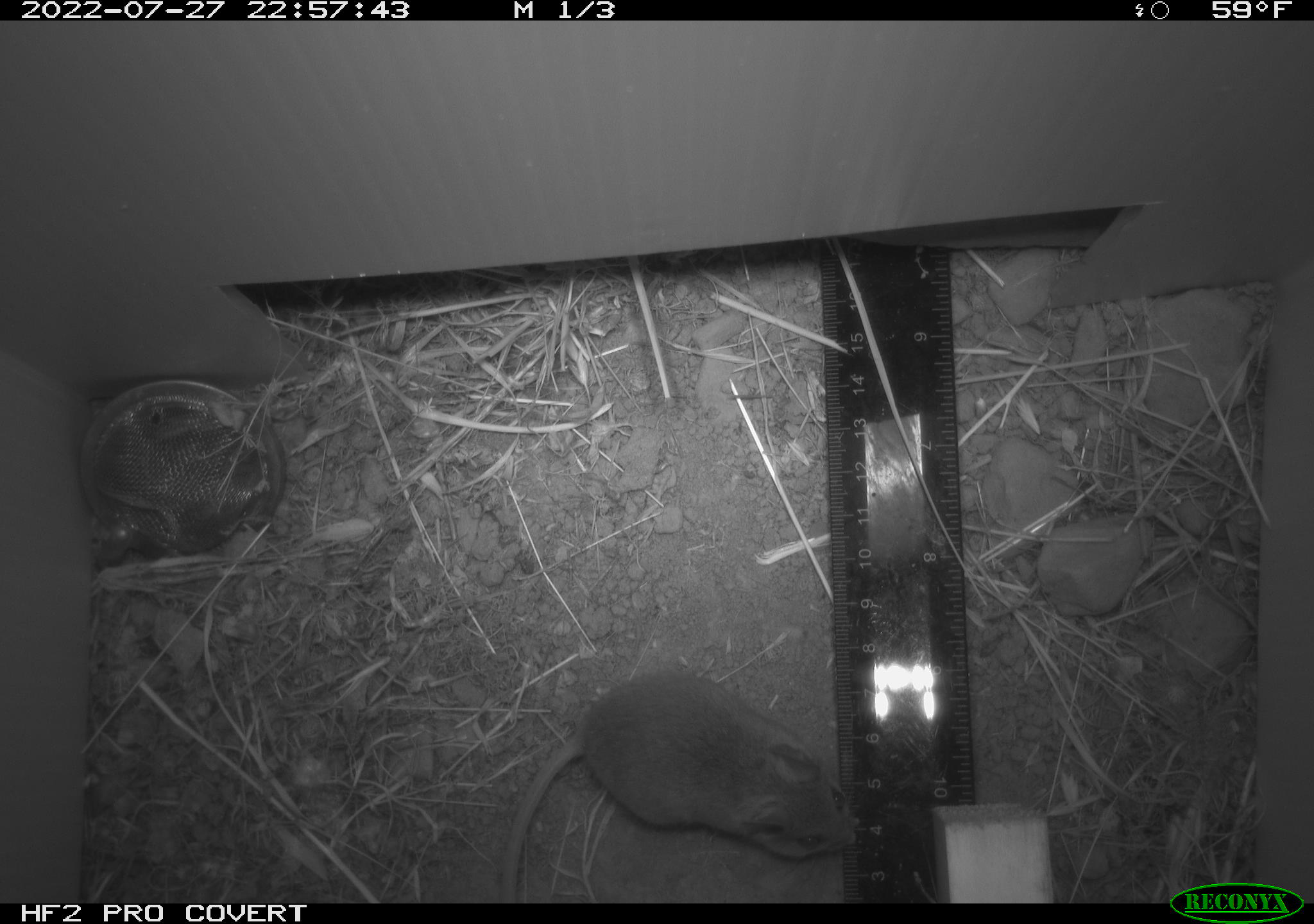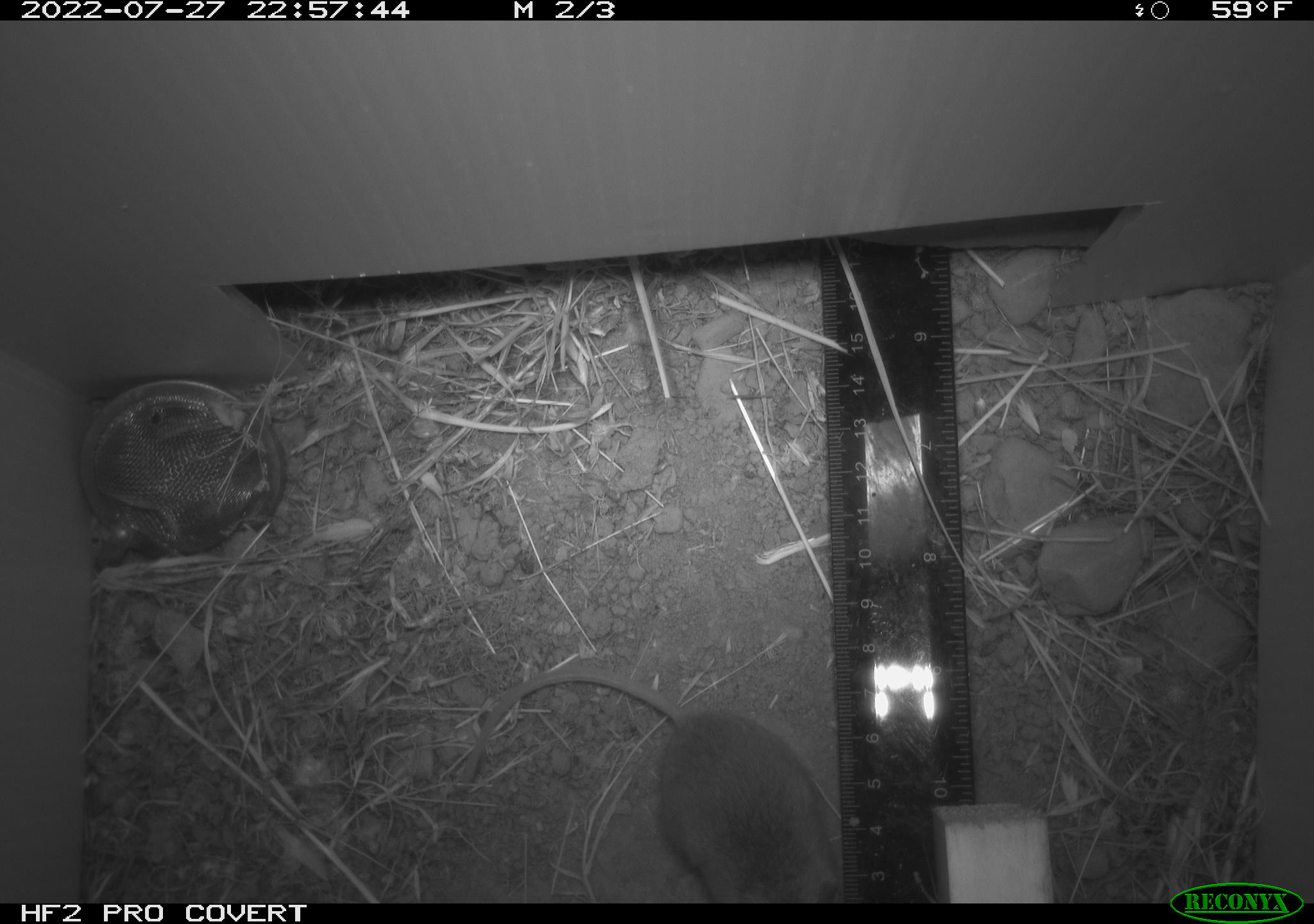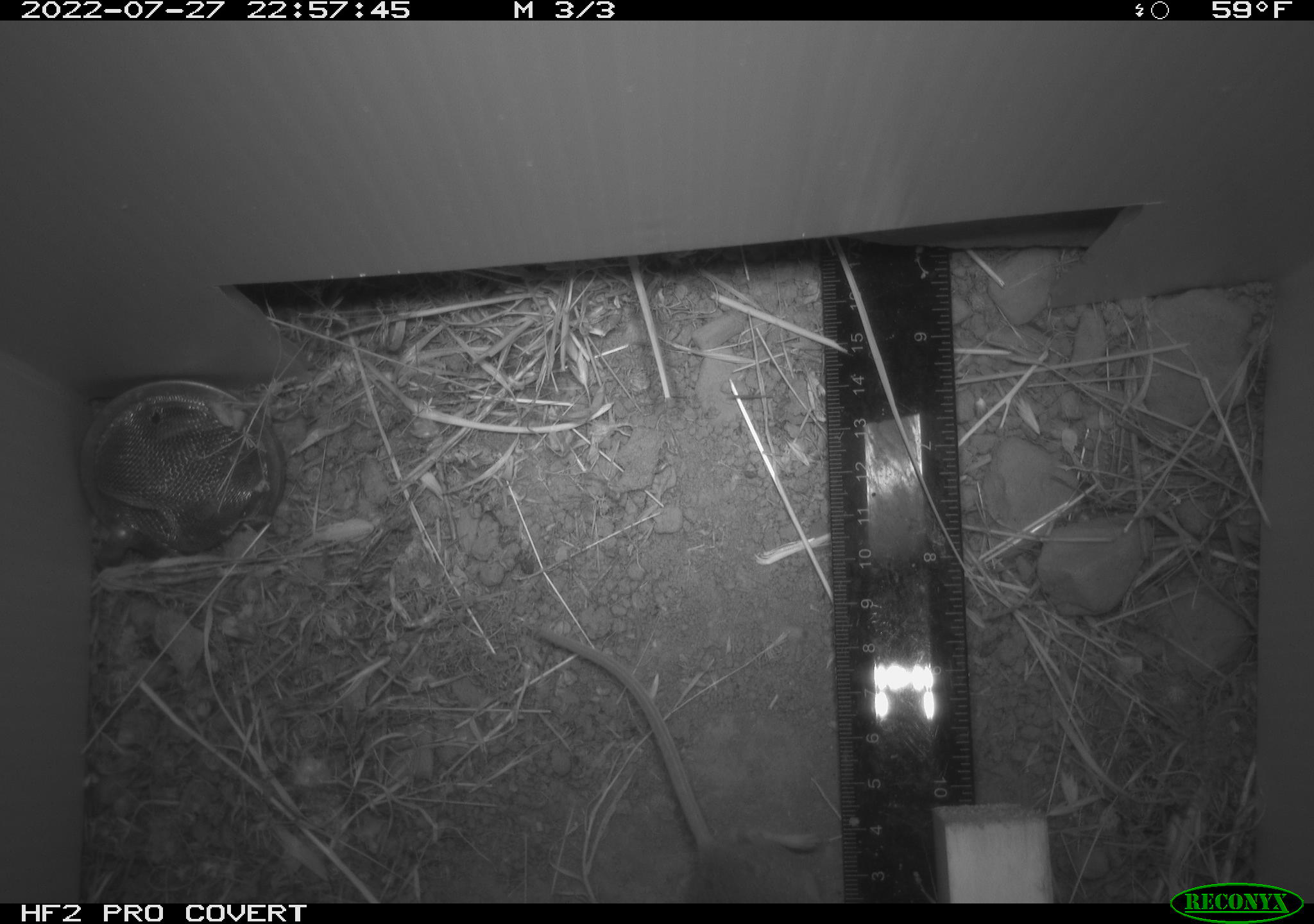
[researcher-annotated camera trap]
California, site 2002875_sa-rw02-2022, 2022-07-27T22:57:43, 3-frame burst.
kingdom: Animalia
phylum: Chordata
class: Mammalia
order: Rodentia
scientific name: Rodentia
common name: mouse species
Mouse species (Rodentia).